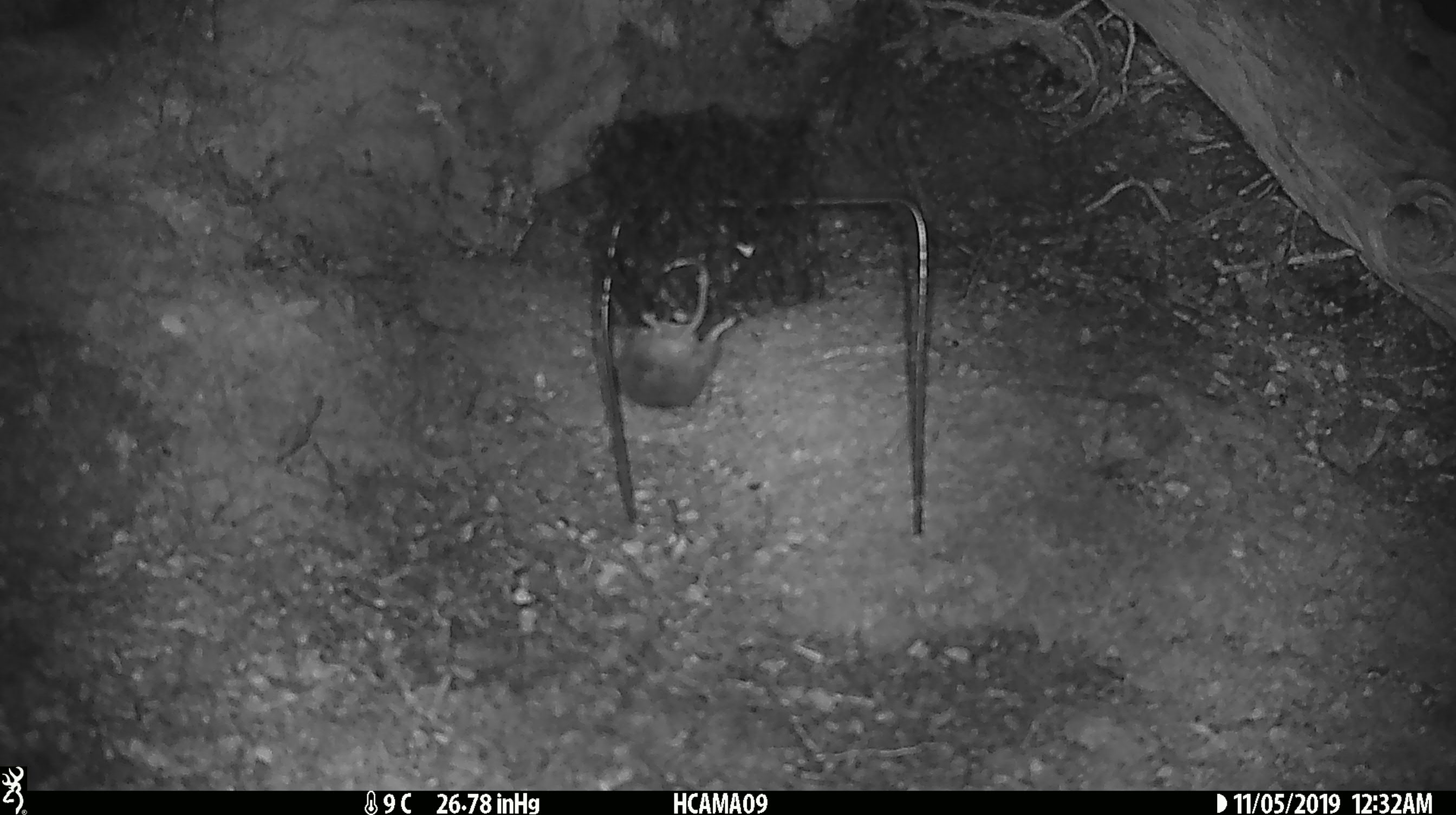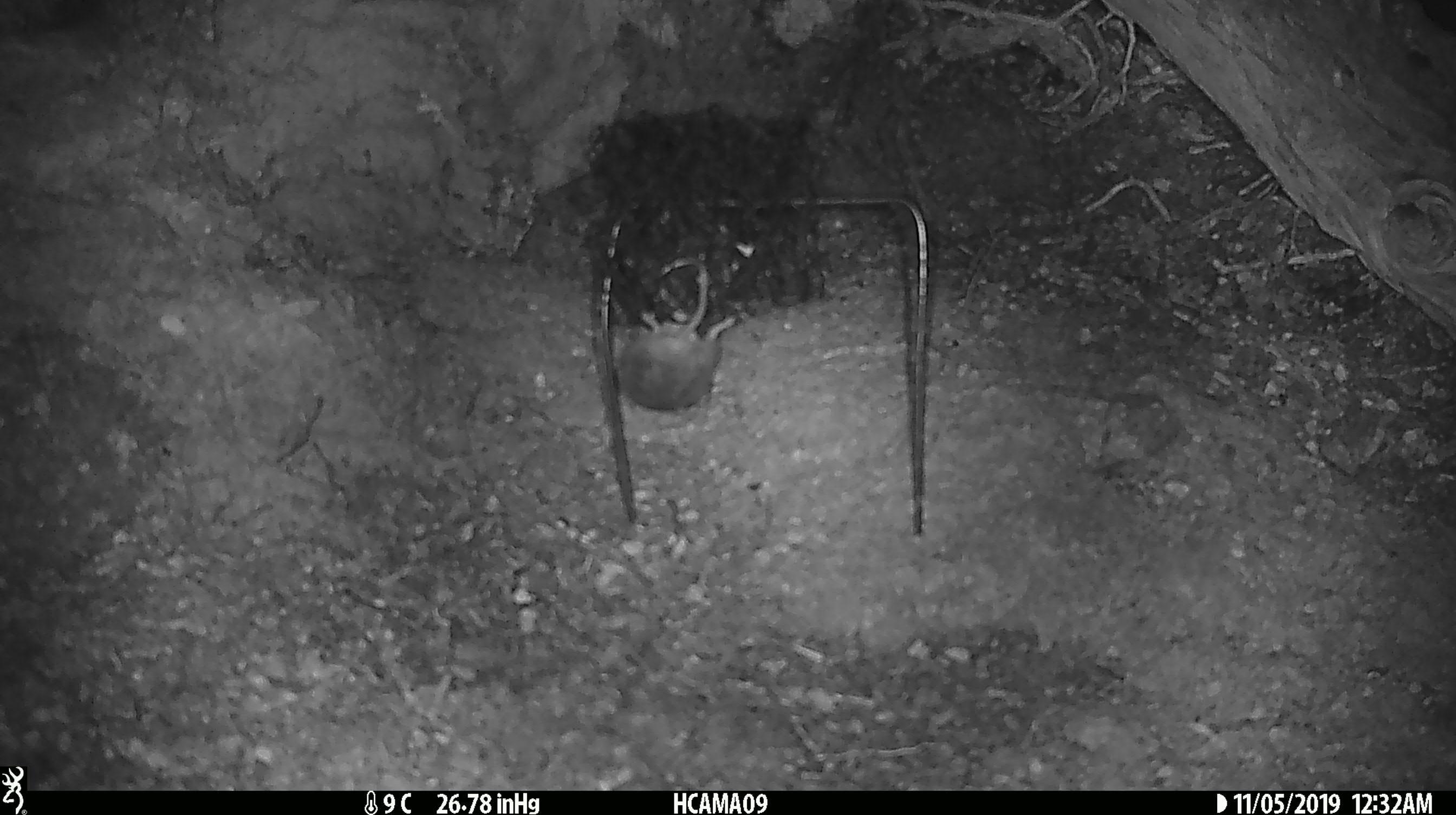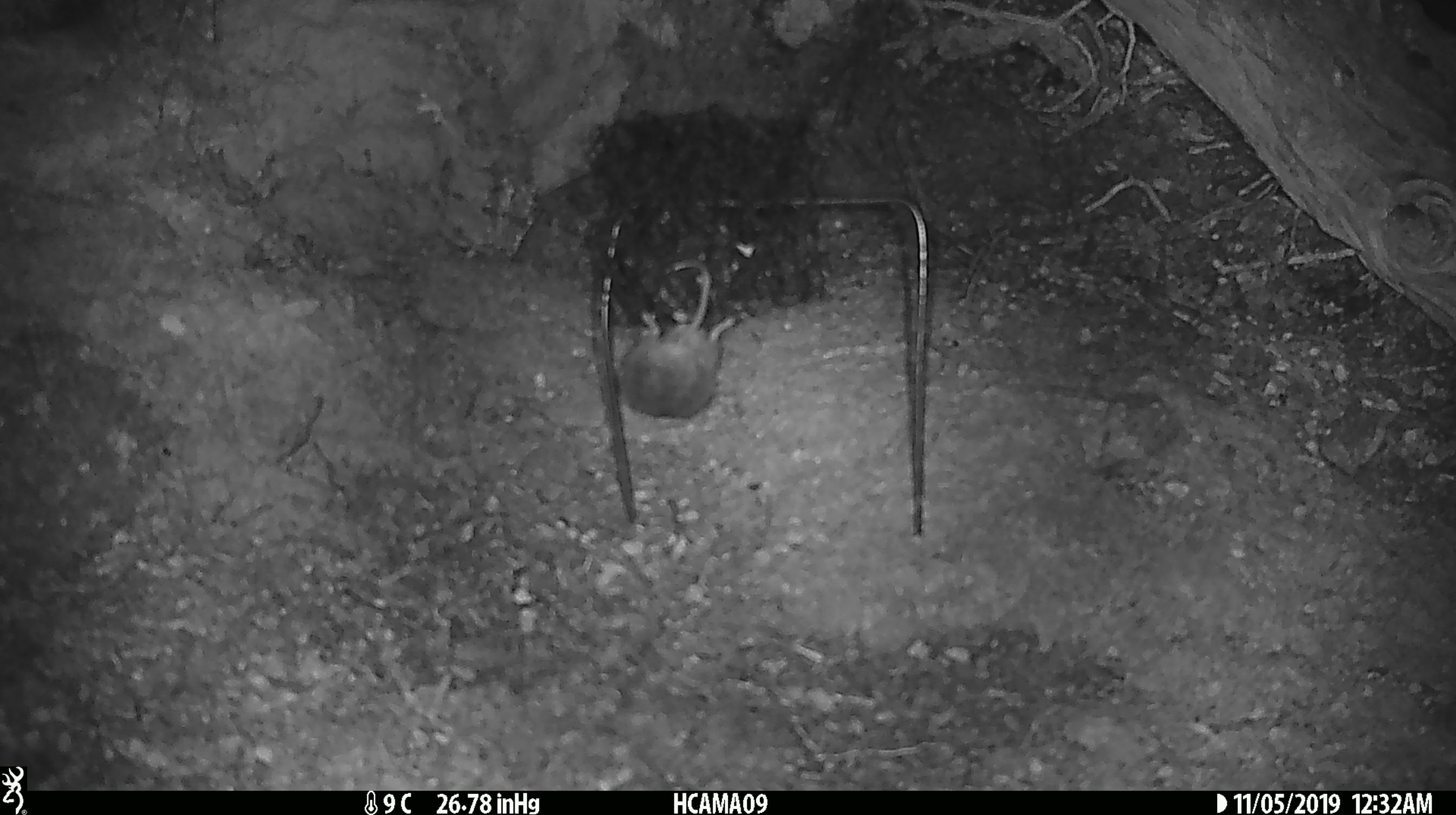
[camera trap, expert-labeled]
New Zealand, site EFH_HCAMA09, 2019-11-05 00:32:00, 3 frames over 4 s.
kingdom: Animalia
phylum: Chordata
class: Mammalia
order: Rodentia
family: Muridae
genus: Mus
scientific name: Mus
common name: mouse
Mouse (Mus).